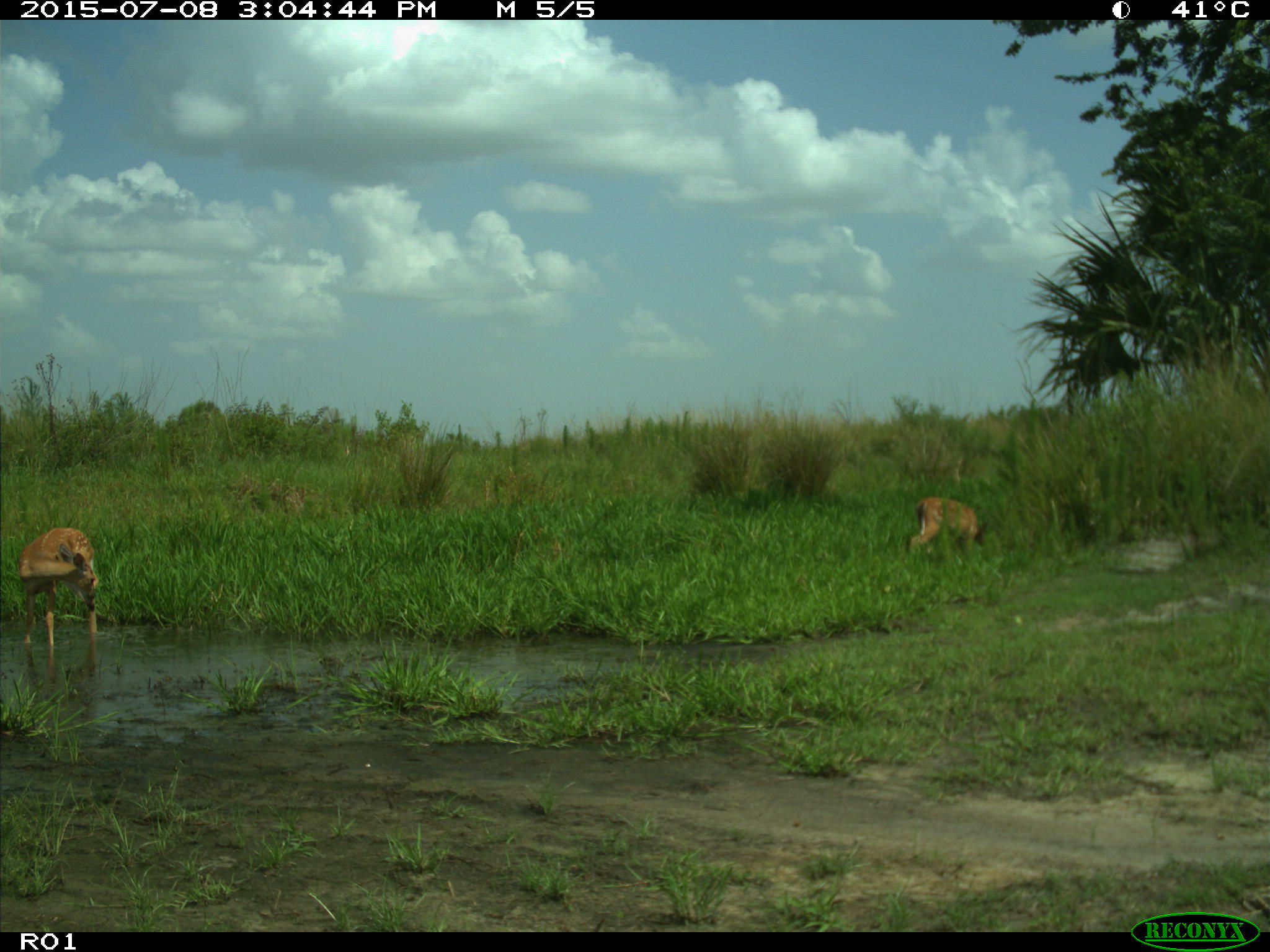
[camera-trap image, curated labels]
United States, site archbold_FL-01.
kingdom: Animalia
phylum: Chordata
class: Mammalia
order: Artiodactyla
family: Cervidae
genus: Odocoileus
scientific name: Odocoileus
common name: deer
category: unidentified deer